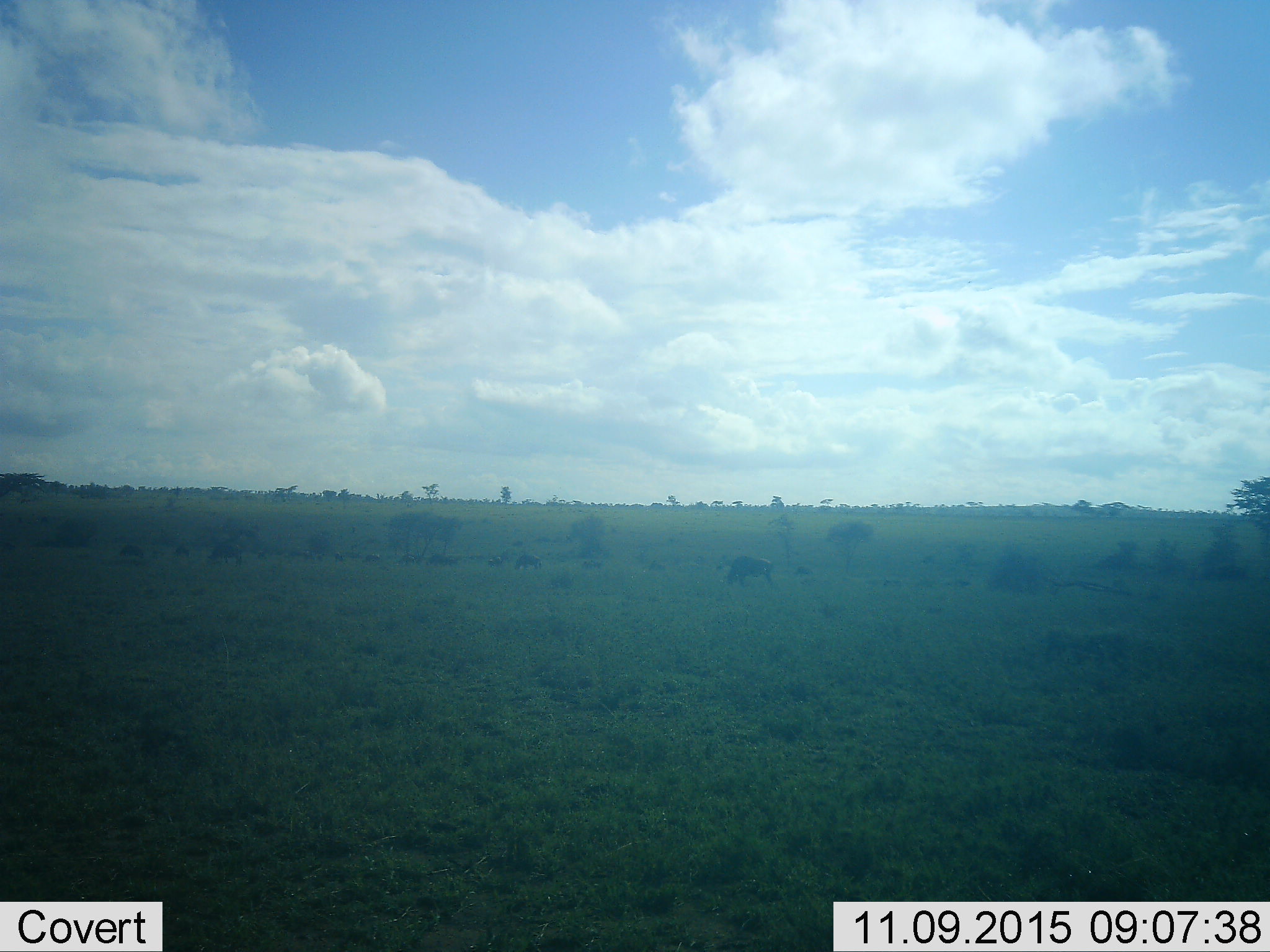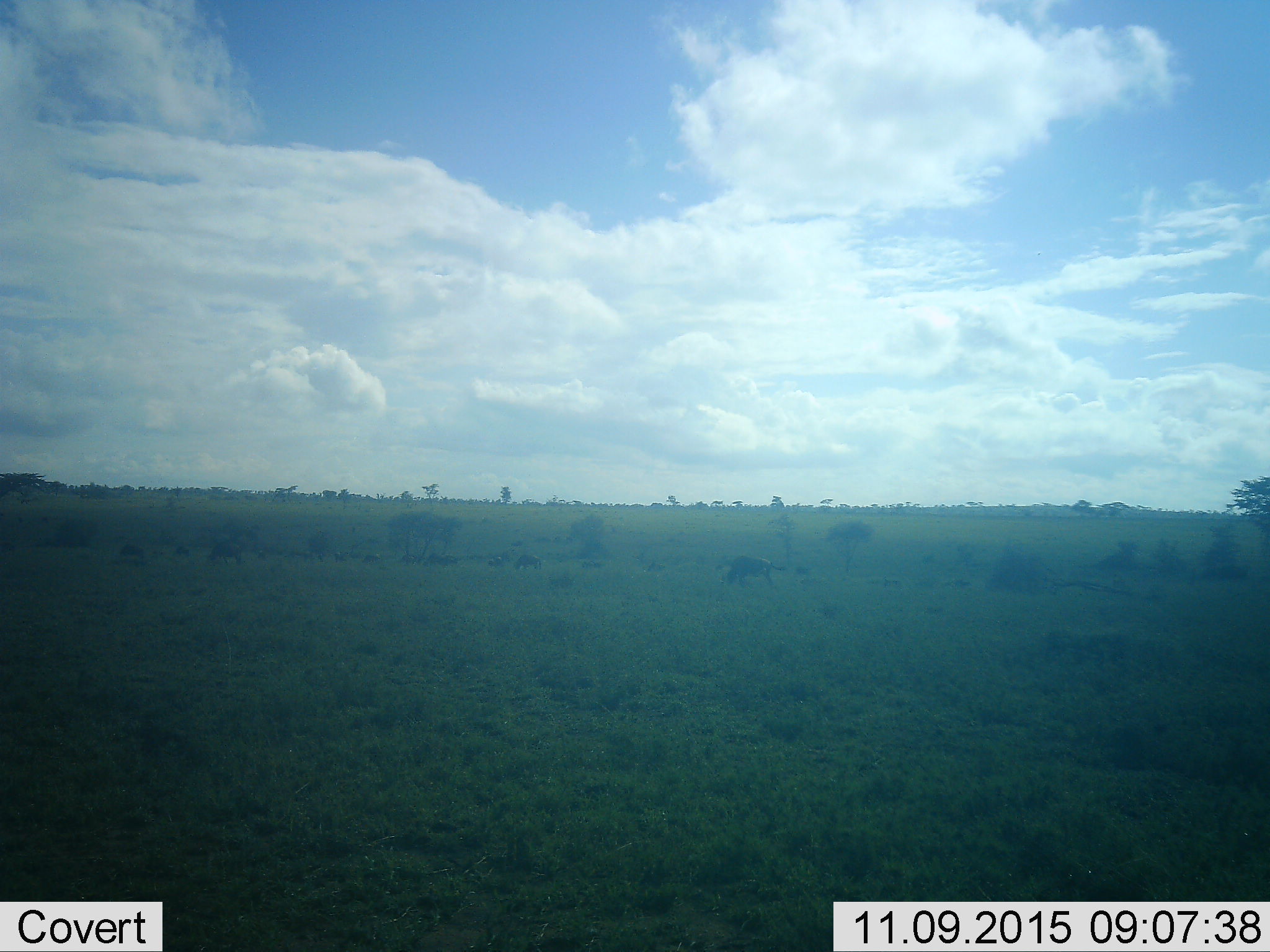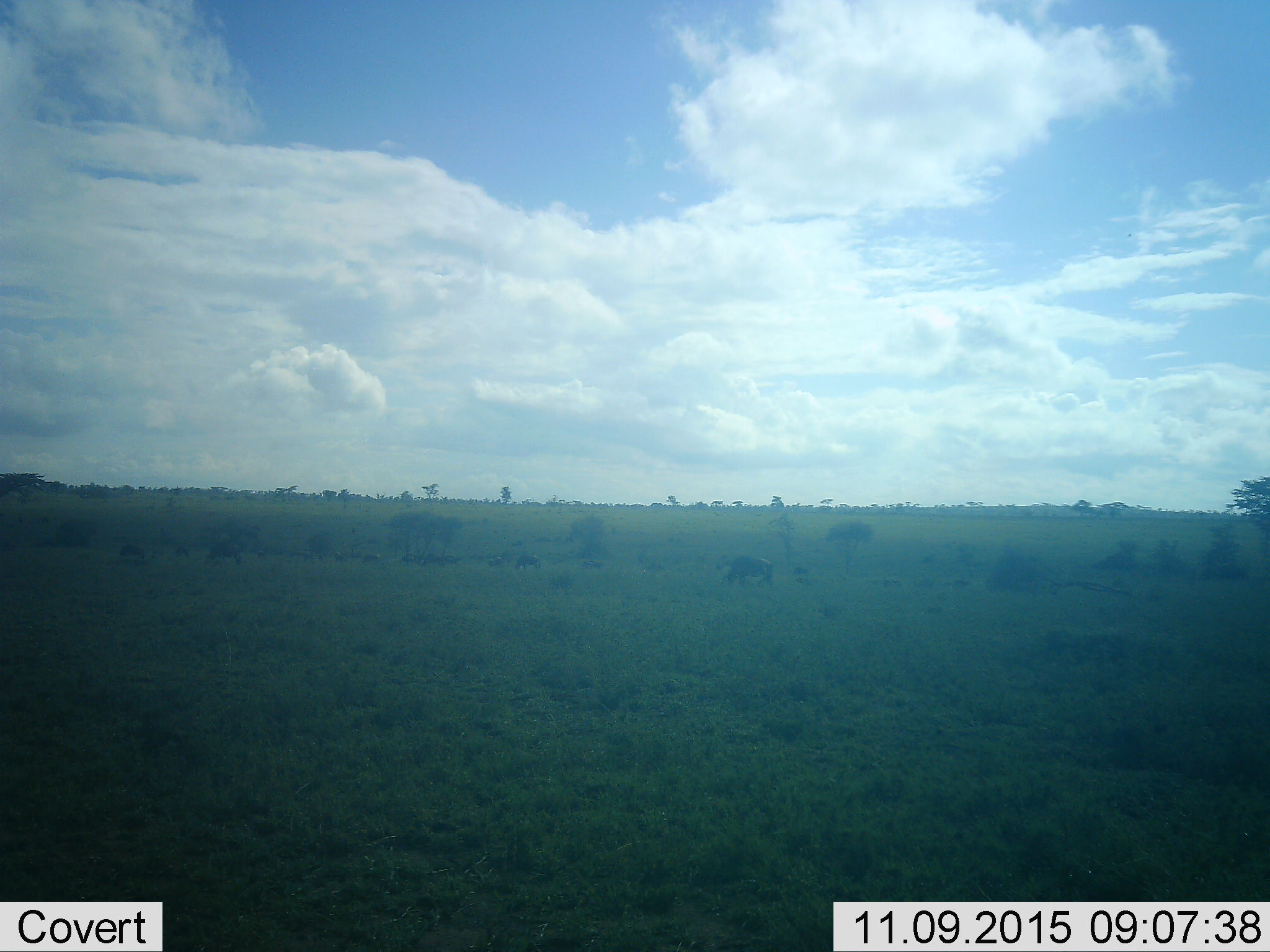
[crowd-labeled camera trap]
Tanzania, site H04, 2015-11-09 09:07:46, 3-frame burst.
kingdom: Animalia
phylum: Chordata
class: Mammalia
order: Artiodactyla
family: Bovidae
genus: Connochaetes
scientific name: Connochaetes taurinus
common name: blue wildebeest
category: wildebeest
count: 11-50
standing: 60%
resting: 0%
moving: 40%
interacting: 20%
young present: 0%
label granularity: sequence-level